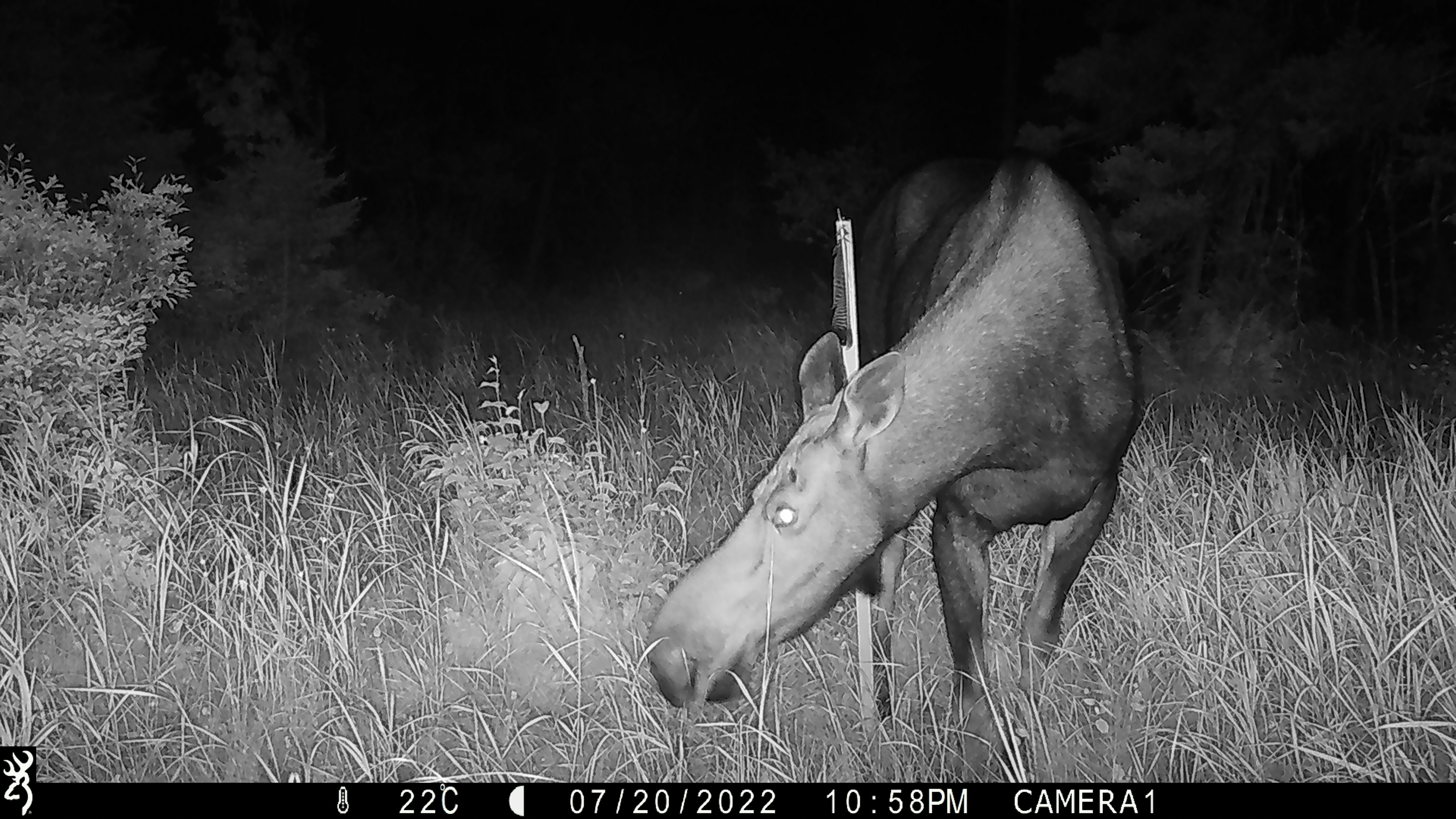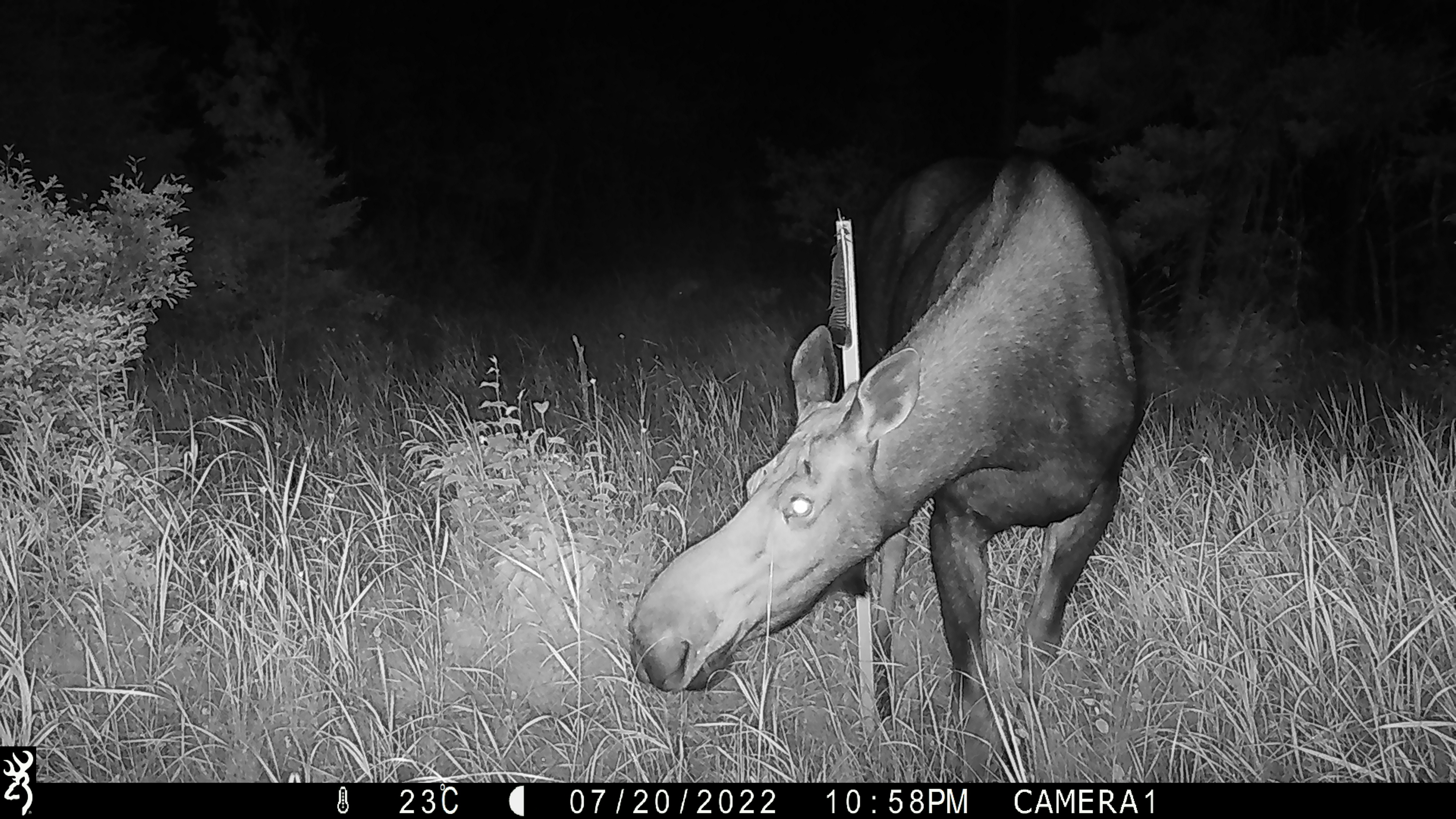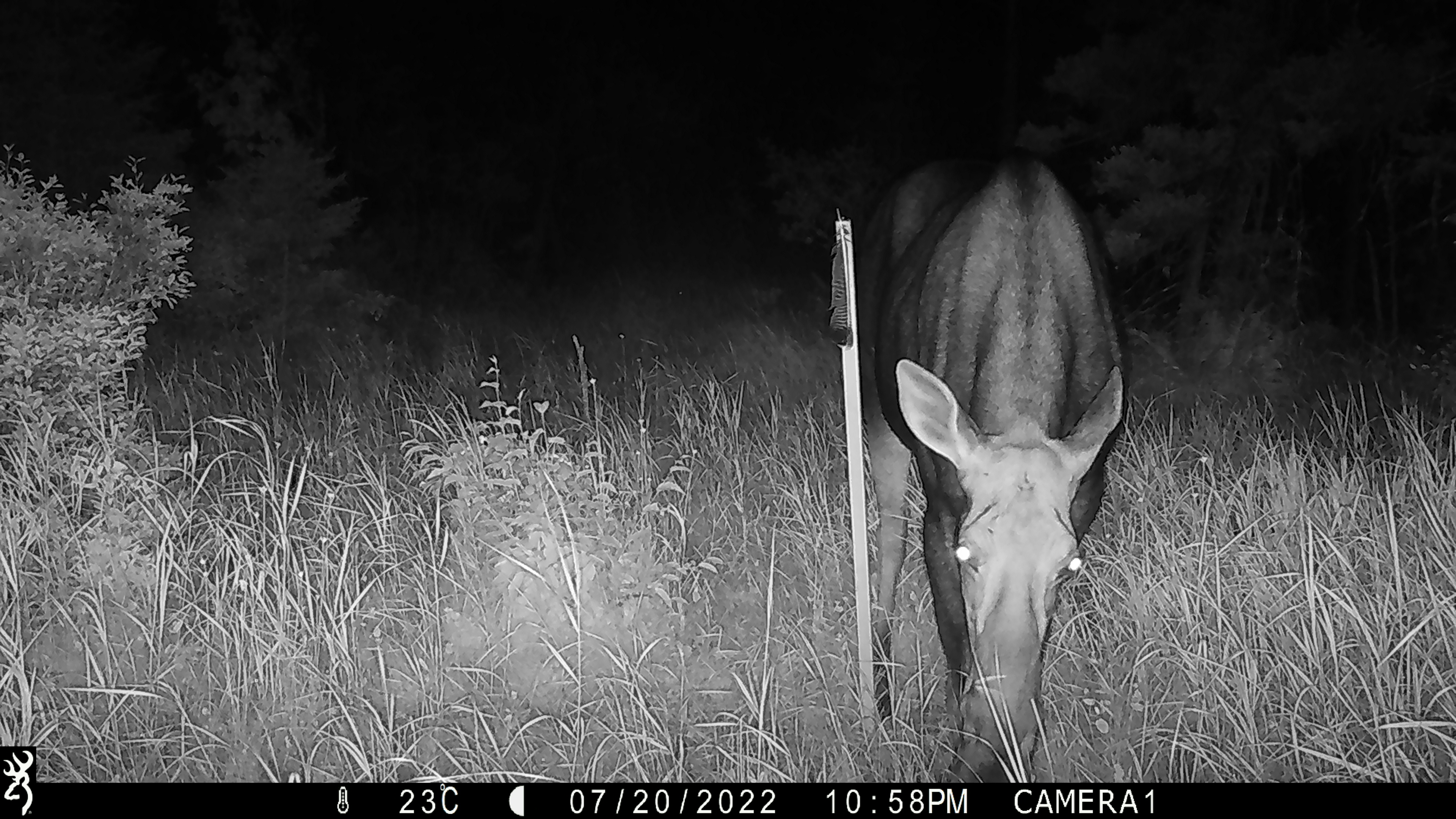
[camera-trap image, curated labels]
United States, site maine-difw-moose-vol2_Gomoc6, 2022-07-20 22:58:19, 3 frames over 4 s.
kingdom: Animalia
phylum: Chordata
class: Mammalia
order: Artiodactyla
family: Cervidae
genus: Alces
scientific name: Alces alces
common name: moose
Moose (Alces alces).